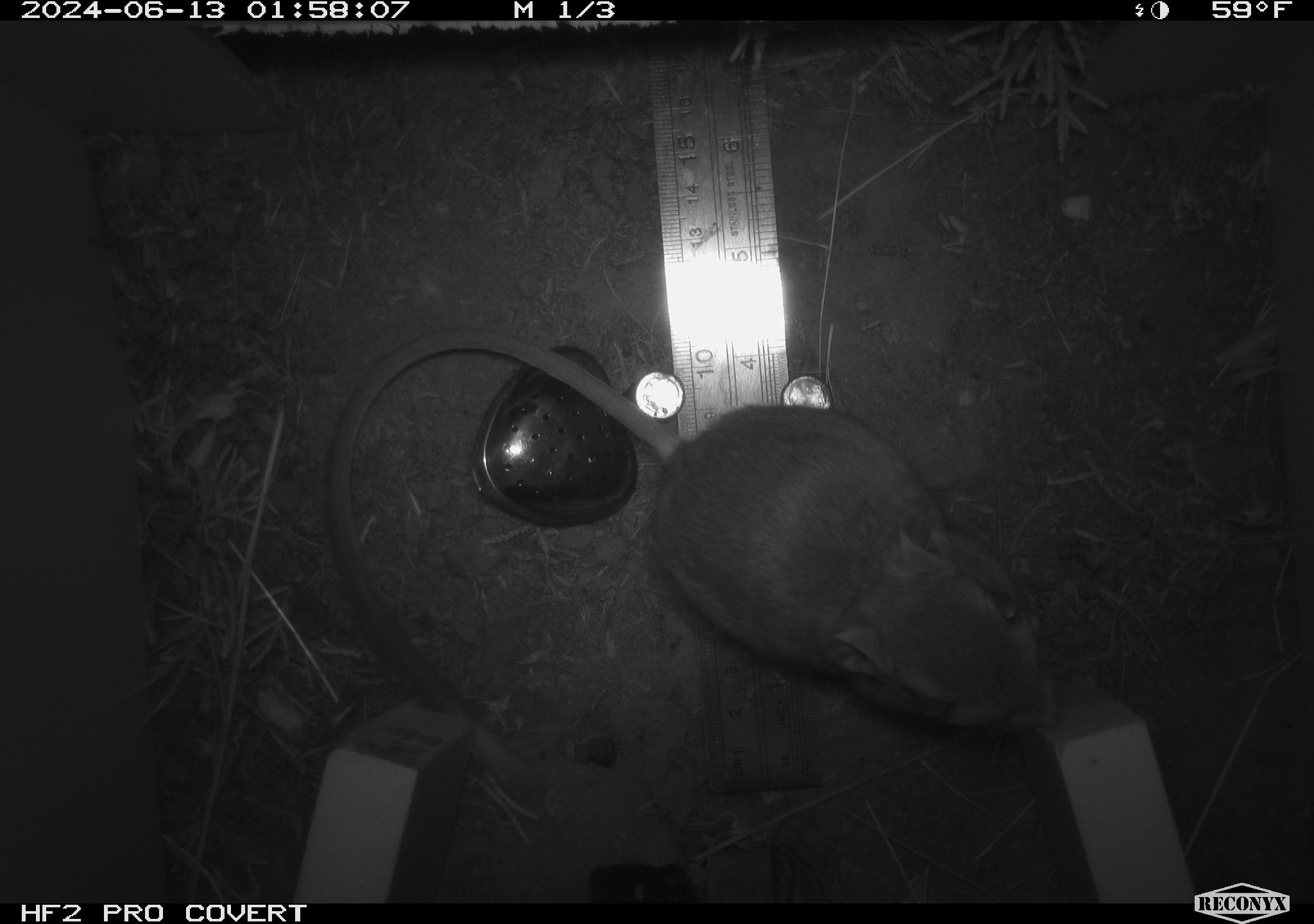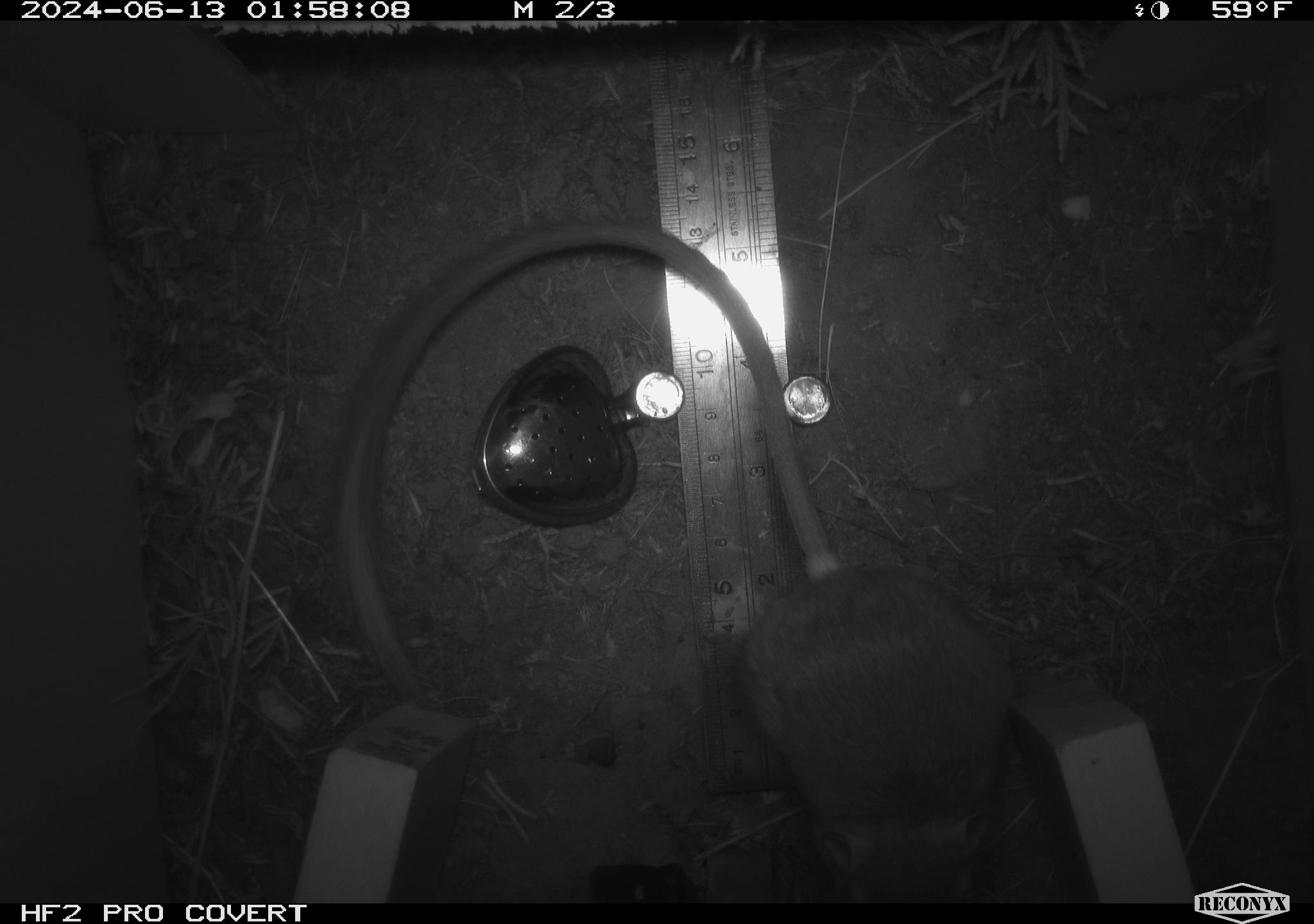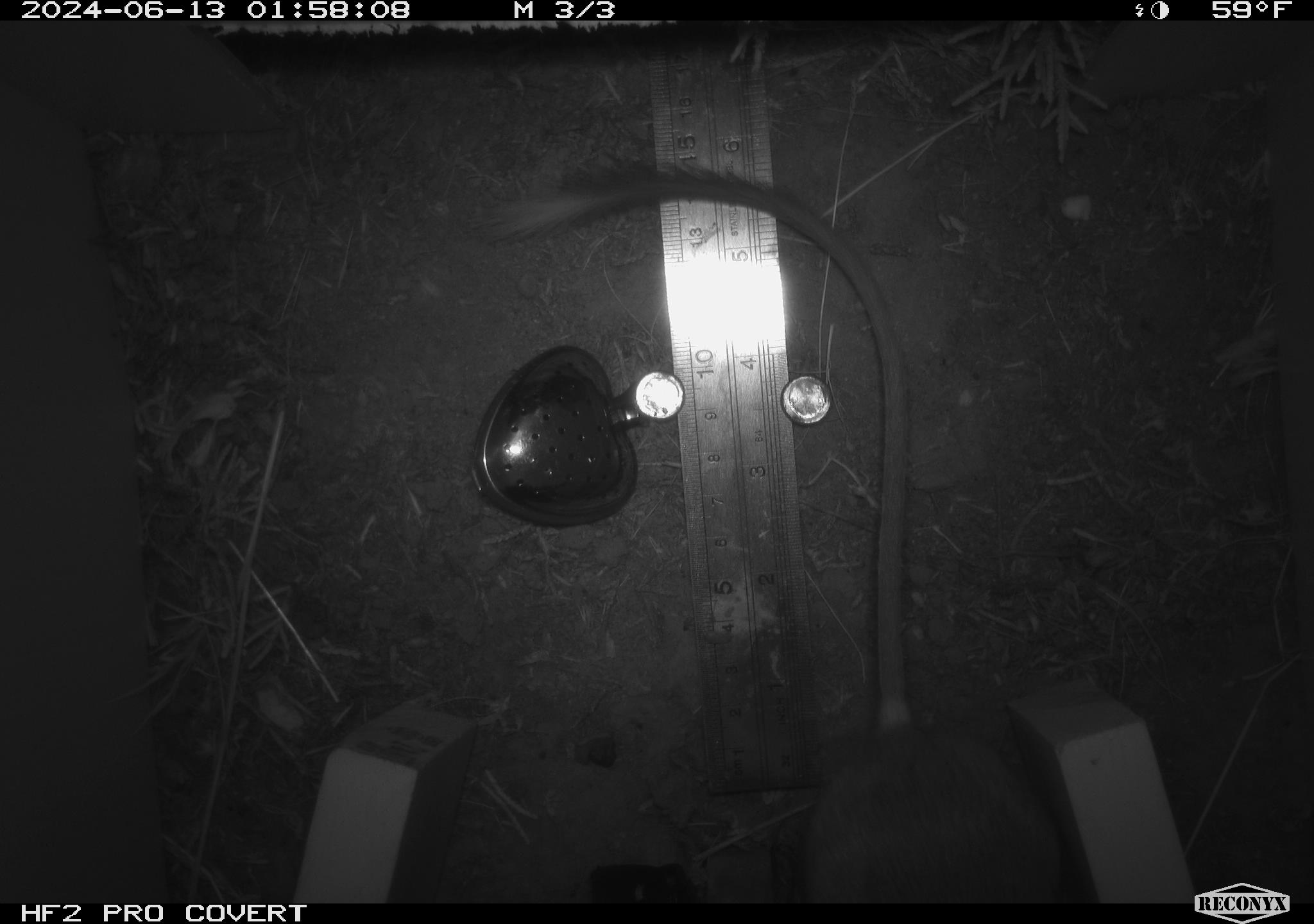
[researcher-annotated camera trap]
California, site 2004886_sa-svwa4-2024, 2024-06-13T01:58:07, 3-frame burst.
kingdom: Animalia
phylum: Chordata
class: Mammalia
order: Rodentia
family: Heteromyidae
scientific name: Heteromyidae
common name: kangaroo rats and pocket mice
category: heteromyidae family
Heteromyidae family (kangaroo rats and pocket mice) (Heteromyidae).